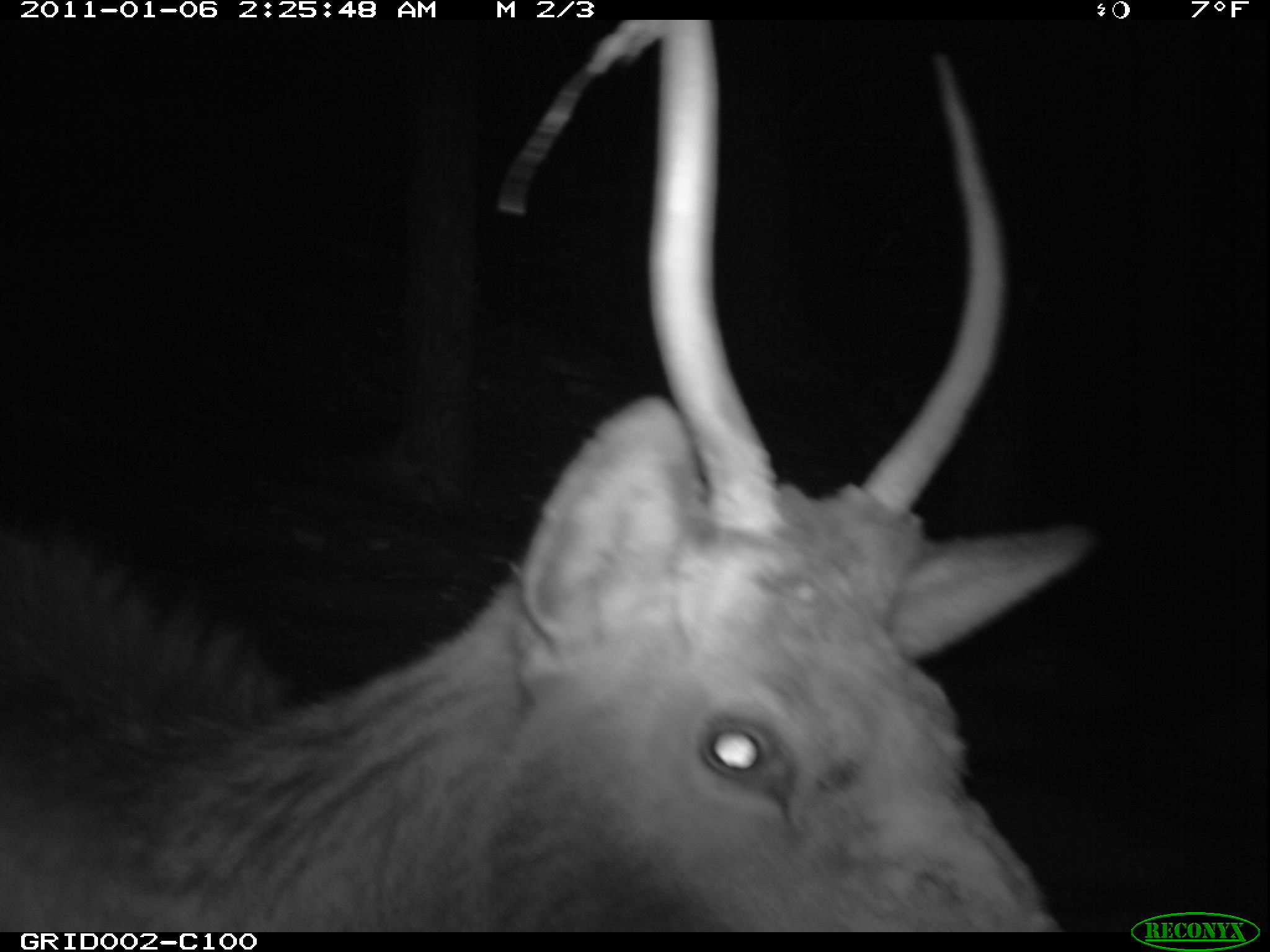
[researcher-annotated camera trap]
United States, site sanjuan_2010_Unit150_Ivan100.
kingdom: Animalia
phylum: Chordata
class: Mammalia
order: Artiodactyla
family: Cervidae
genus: Cervus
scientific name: Cervus elaphus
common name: red deer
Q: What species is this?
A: Cervus elaphus (red deer).